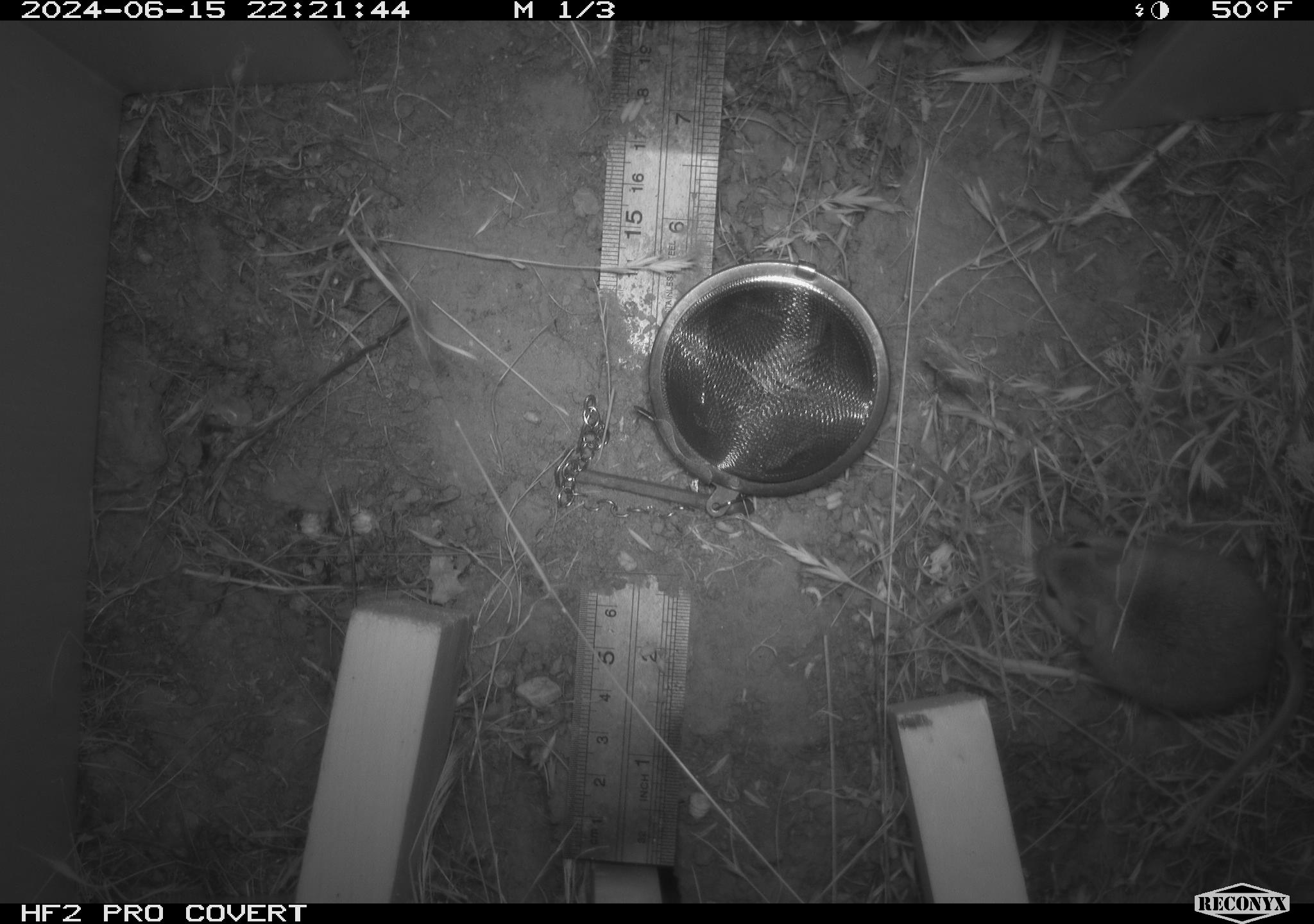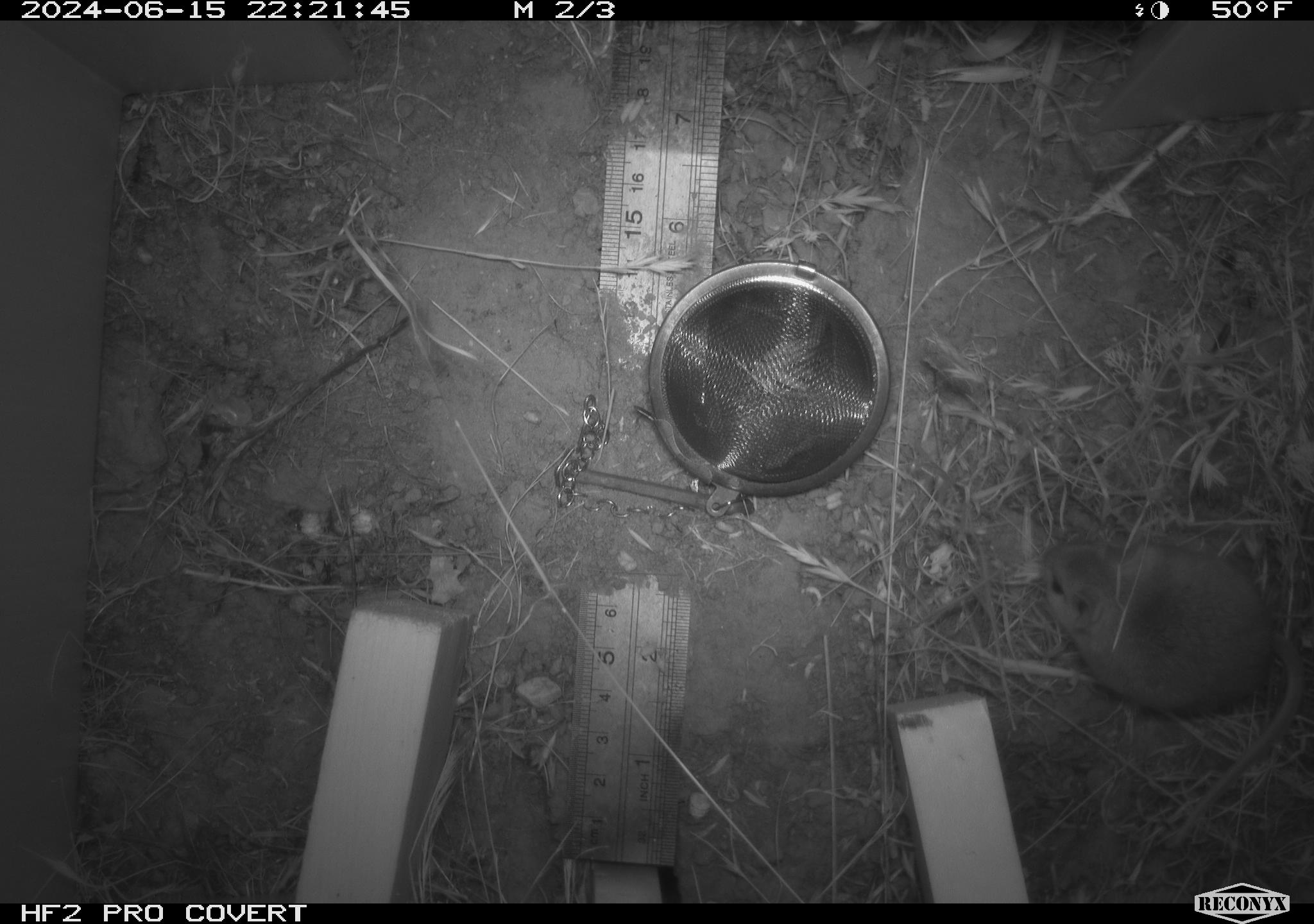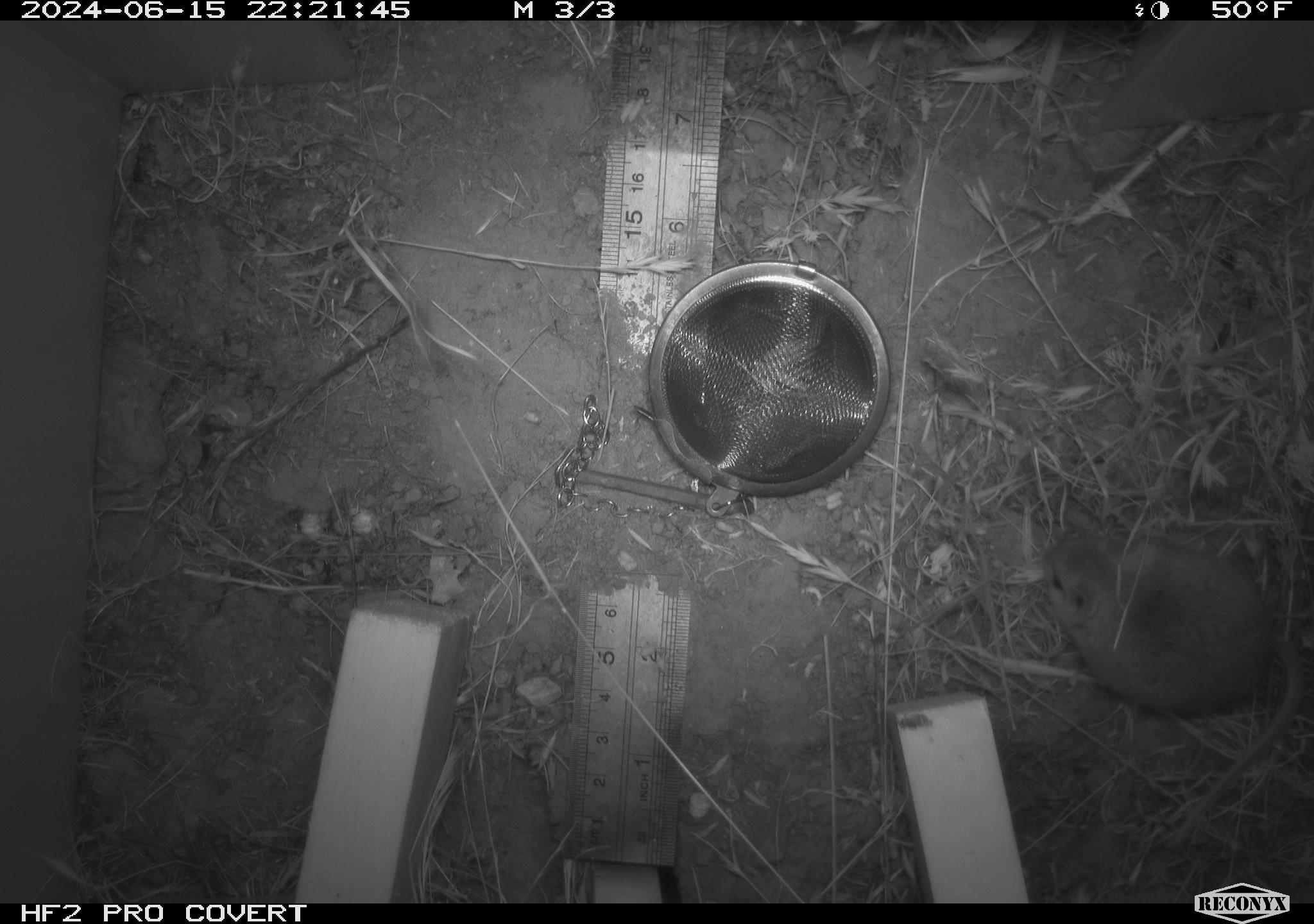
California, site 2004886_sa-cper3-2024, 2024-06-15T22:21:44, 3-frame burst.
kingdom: Animalia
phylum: Chordata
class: Mammalia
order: Rodentia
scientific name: Rodentia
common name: rodent